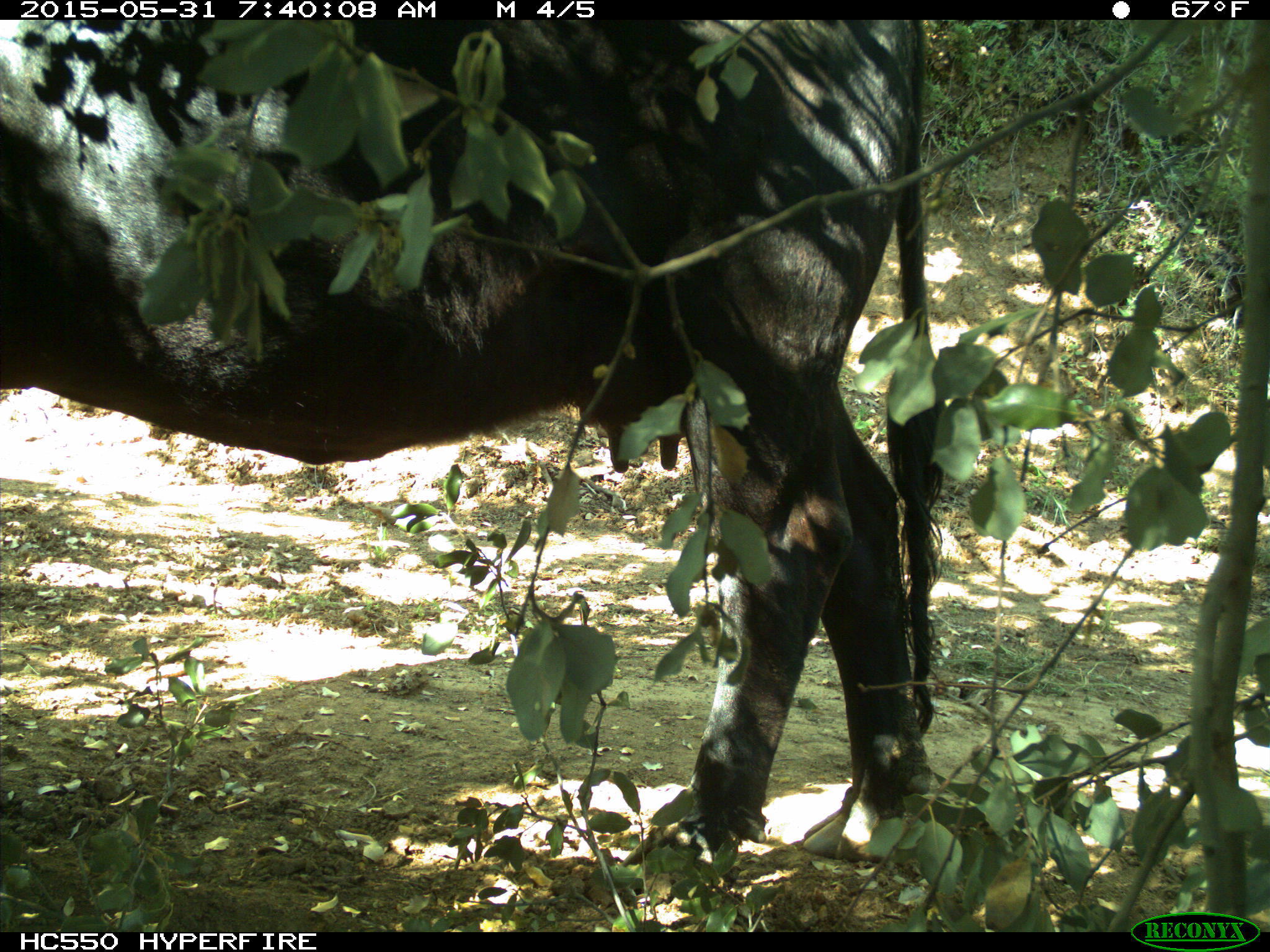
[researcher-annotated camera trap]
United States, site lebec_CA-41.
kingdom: Animalia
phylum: Chordata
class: Mammalia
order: Artiodactyla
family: Bovidae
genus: Bos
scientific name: Bos taurus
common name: domestic cow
Bos taurus (domestic cow).